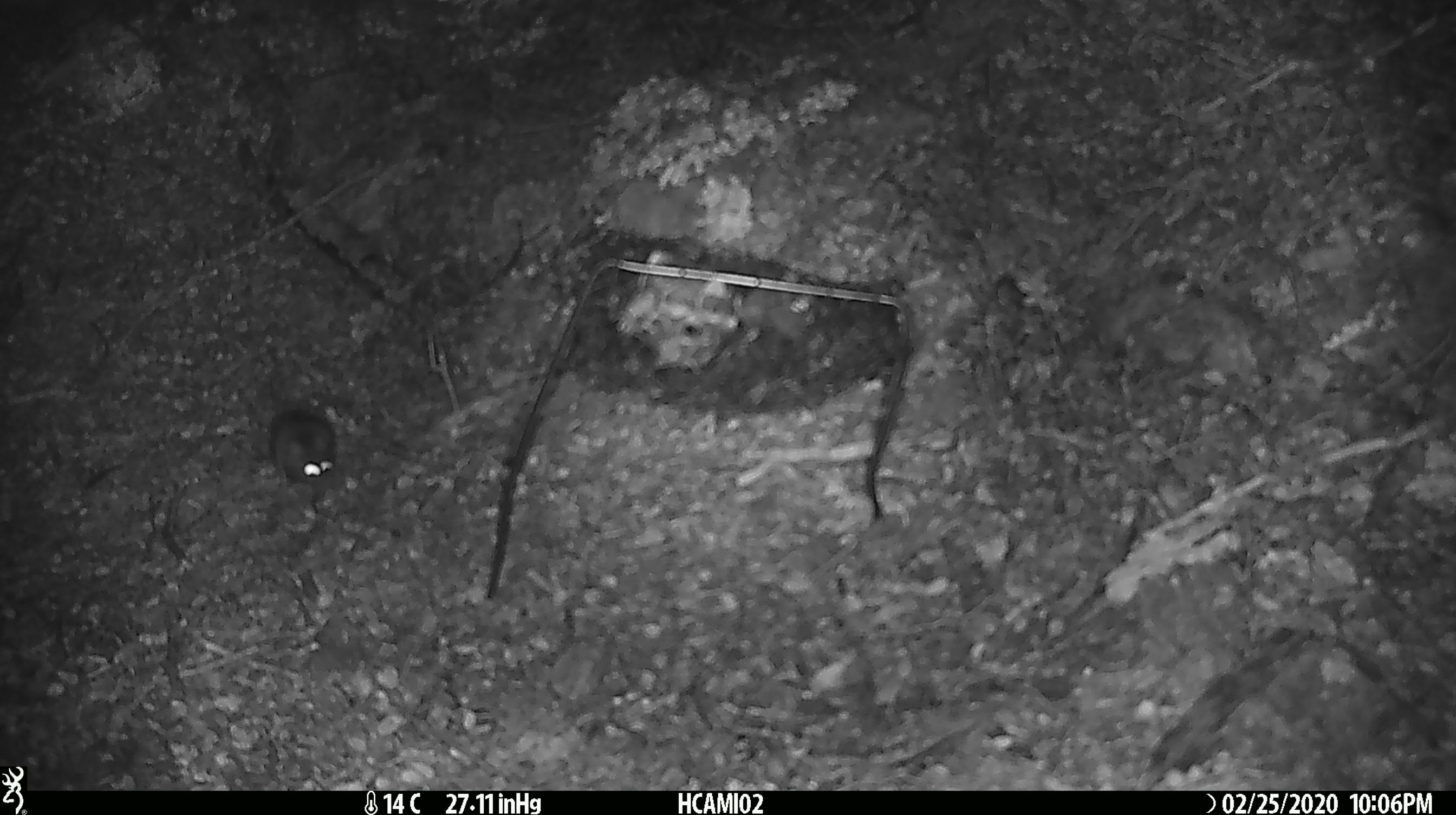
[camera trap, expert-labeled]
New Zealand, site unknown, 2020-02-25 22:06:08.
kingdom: Animalia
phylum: Chordata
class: Mammalia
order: Rodentia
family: Muridae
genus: Mus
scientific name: Mus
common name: mouse